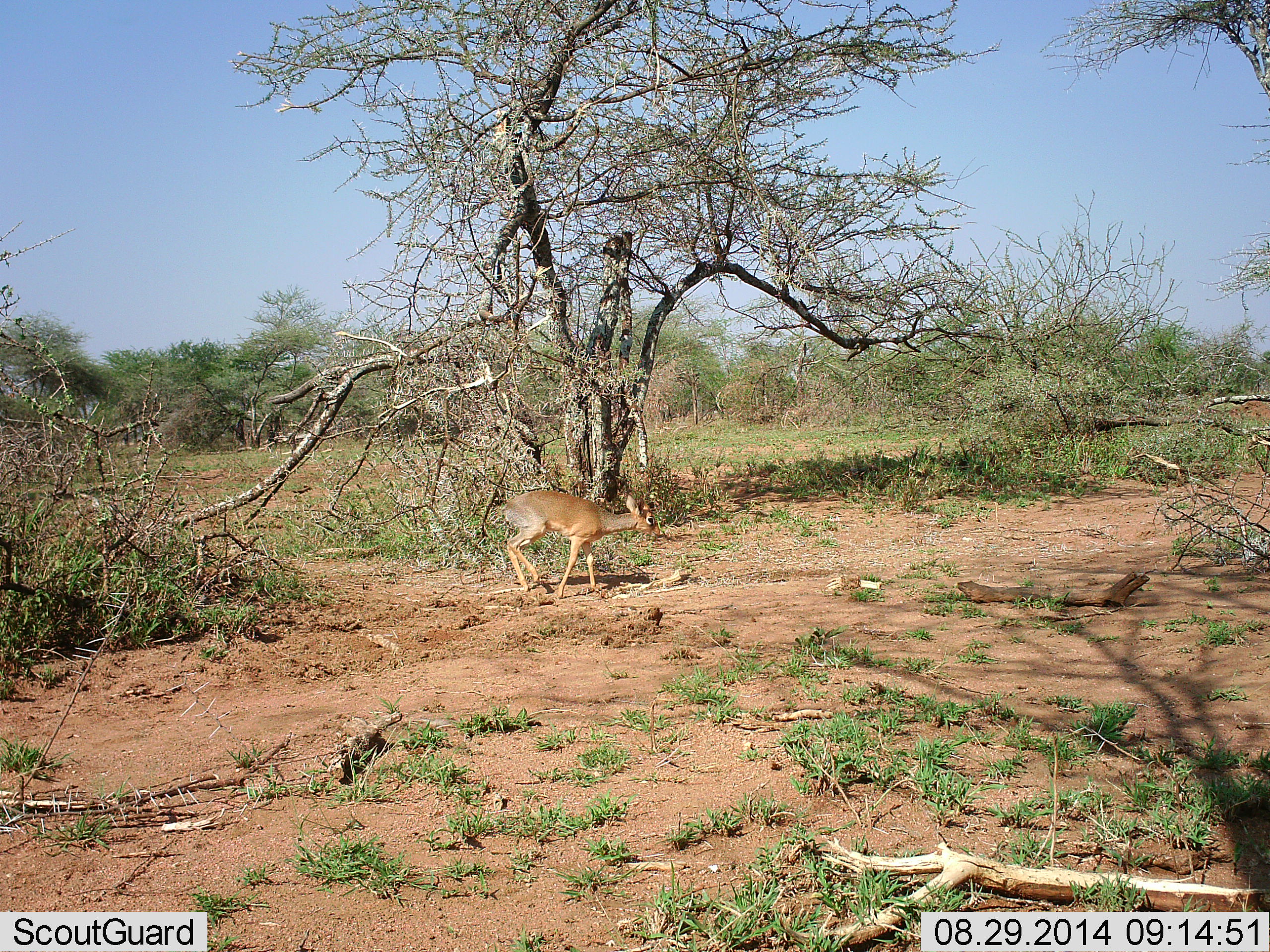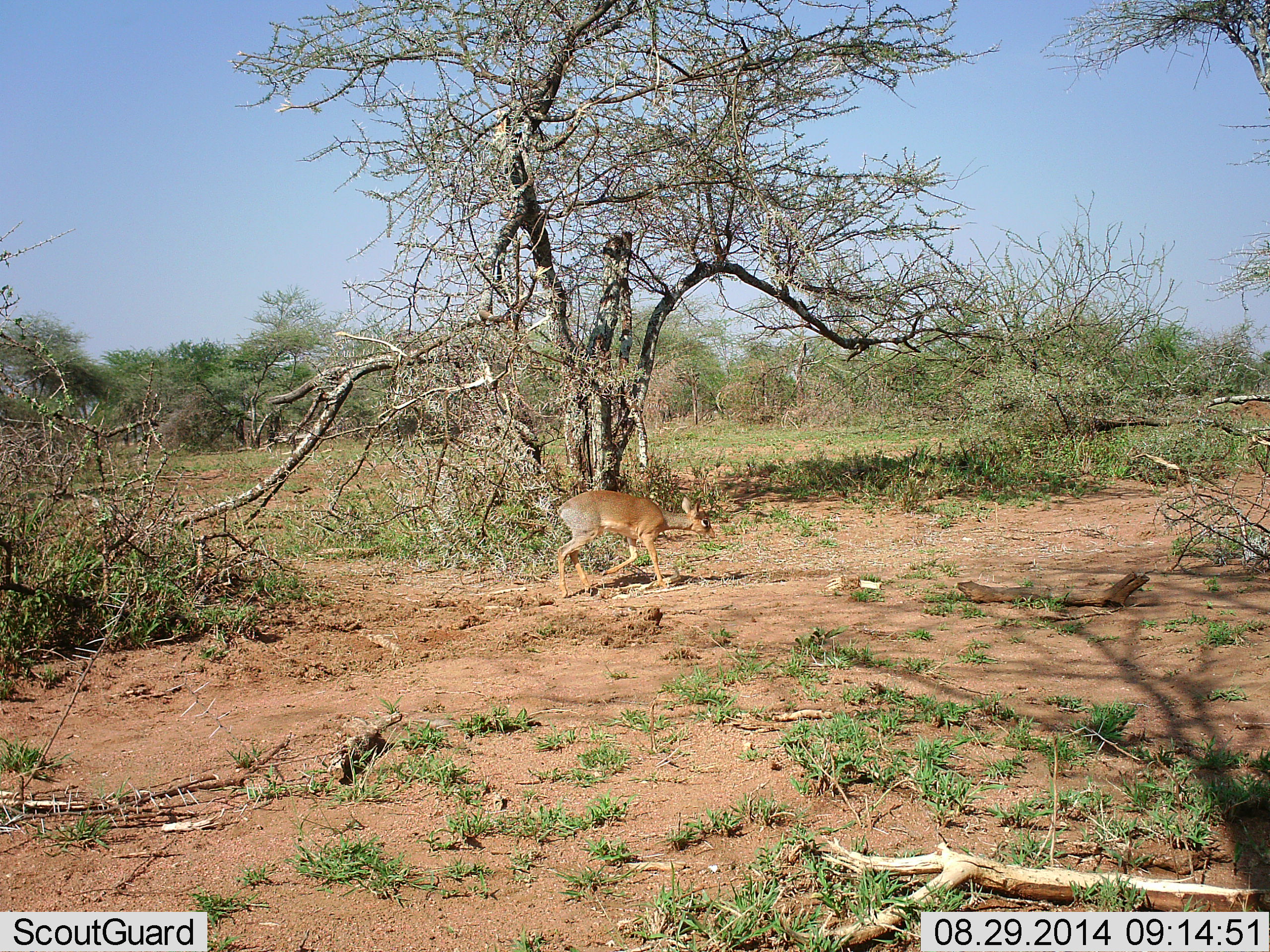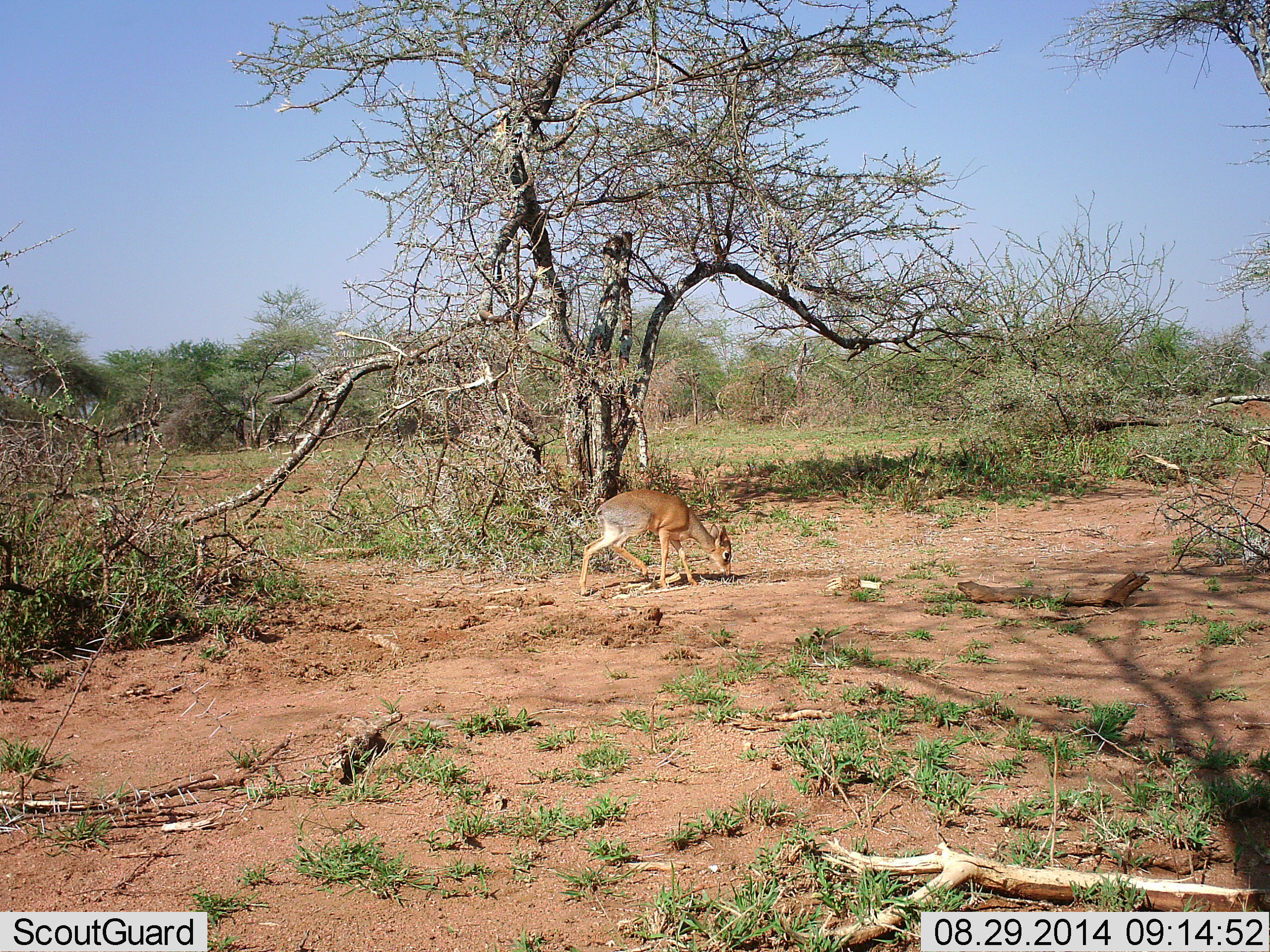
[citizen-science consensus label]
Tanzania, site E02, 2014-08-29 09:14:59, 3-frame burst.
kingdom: Animalia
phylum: Chordata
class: Mammalia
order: Artiodactyla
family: Bovidae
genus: Madoqua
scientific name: Madoqua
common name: dikdik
Dikdik (Madoqua), count 1. Behavior (volunteer vote fractions): standing 20%, resting 0%, moving 80%, interacting 0%. Young present (vote fraction): 0%. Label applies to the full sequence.